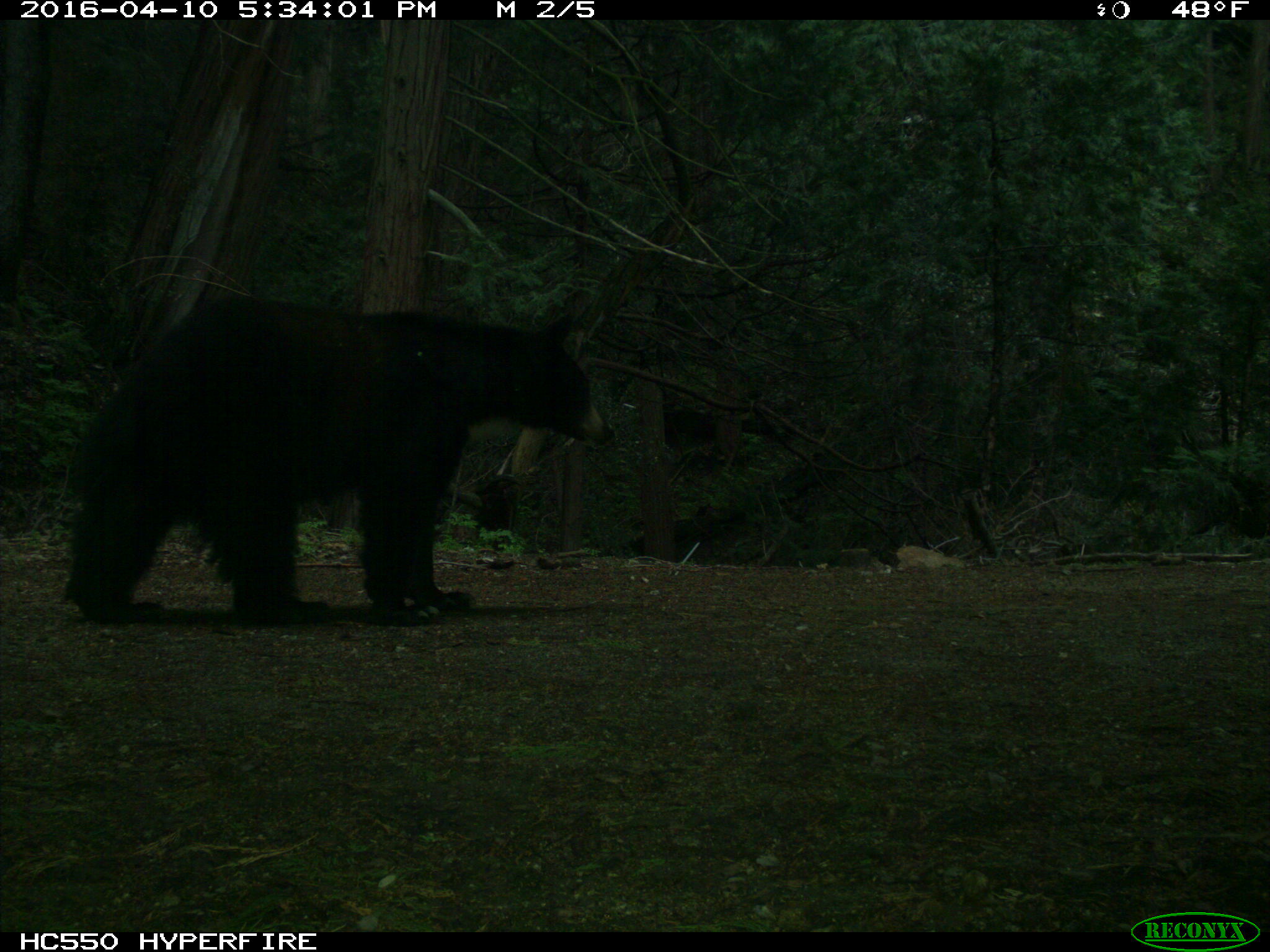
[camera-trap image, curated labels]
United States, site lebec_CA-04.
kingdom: Animalia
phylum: Chordata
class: Mammalia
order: Carnivora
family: Ursidae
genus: Ursus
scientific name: Ursus americanus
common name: american black bear